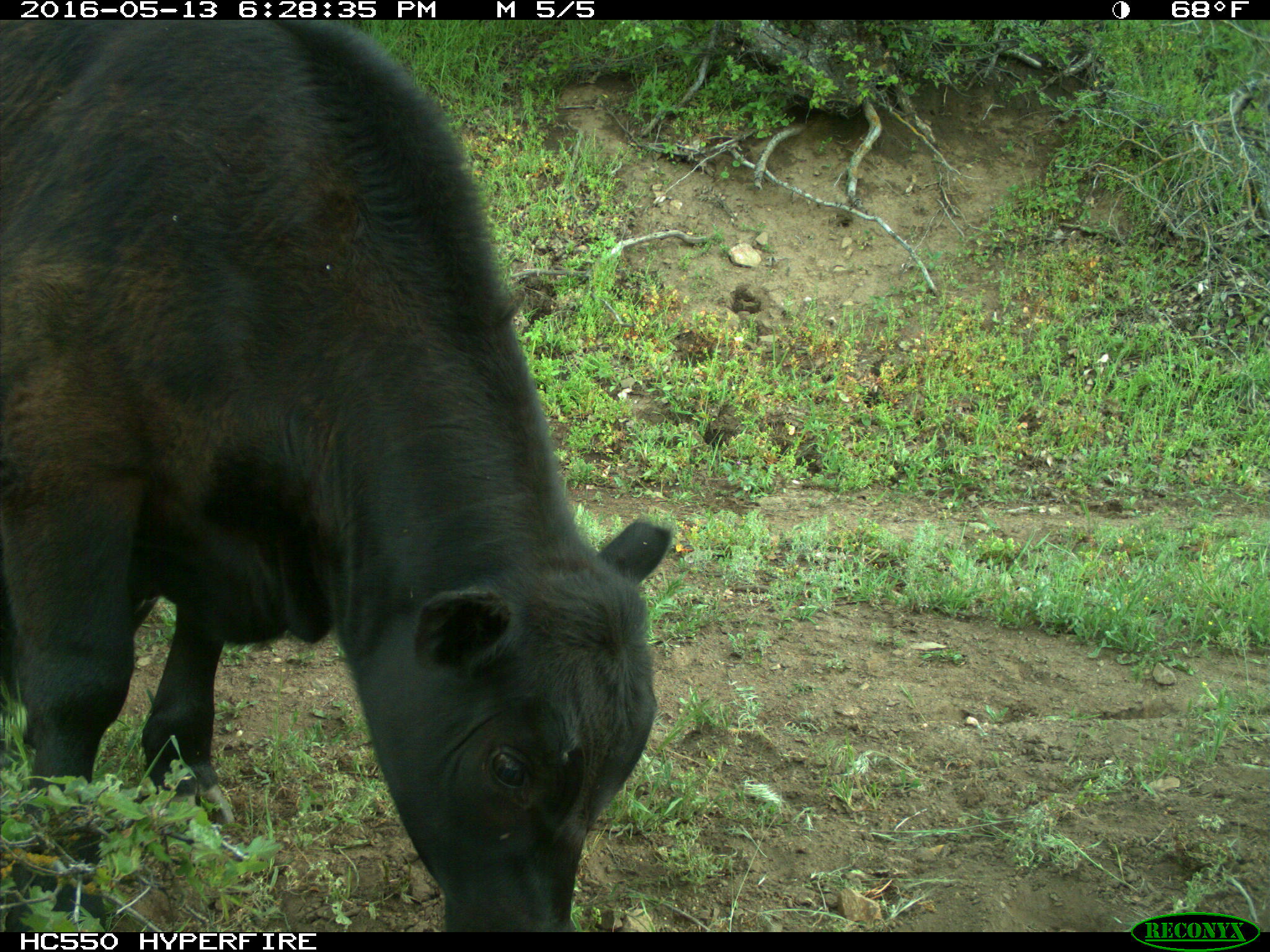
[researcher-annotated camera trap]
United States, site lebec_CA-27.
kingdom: Animalia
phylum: Chordata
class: Mammalia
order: Artiodactyla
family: Bovidae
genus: Bos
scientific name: Bos taurus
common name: domestic cow